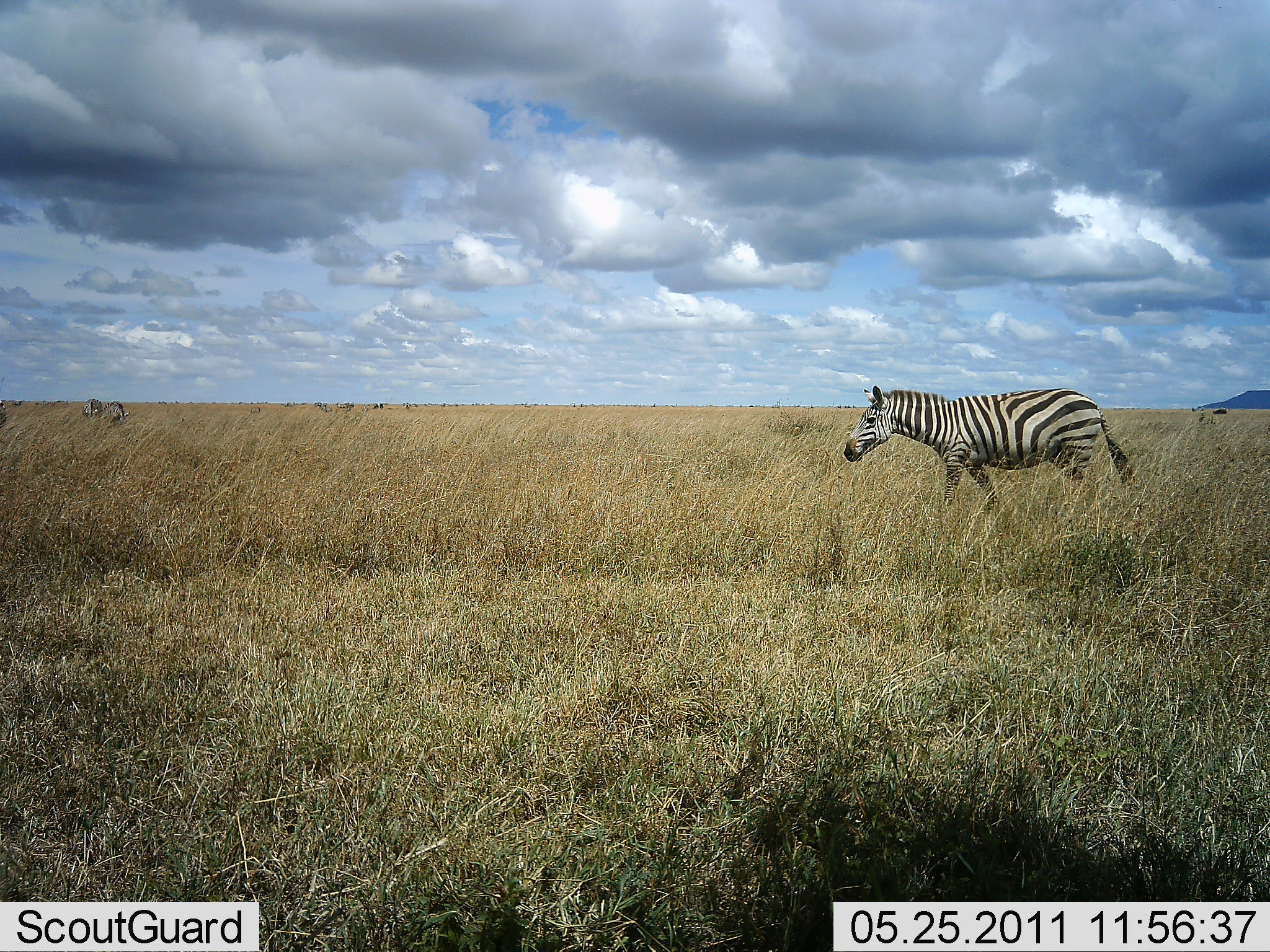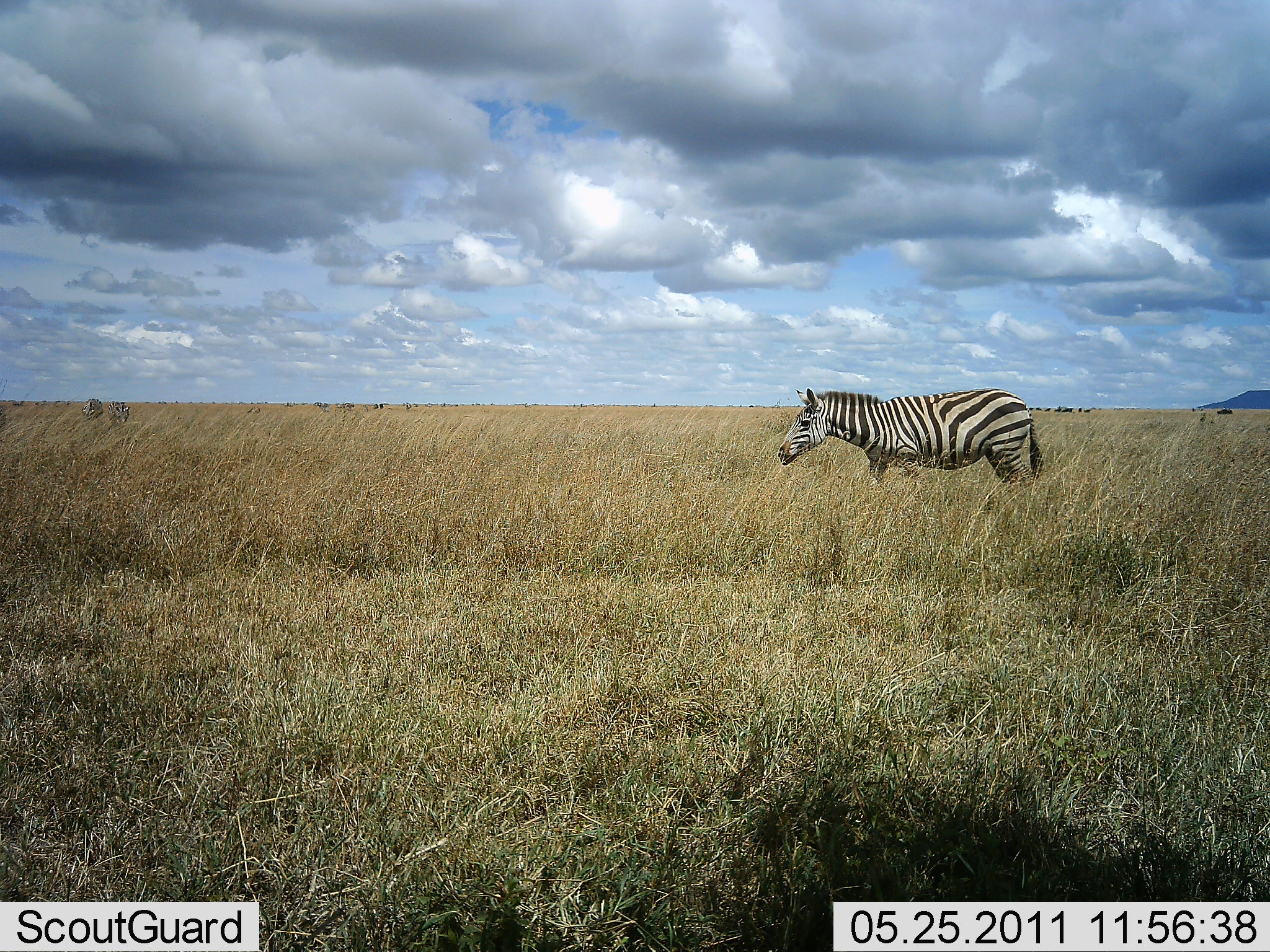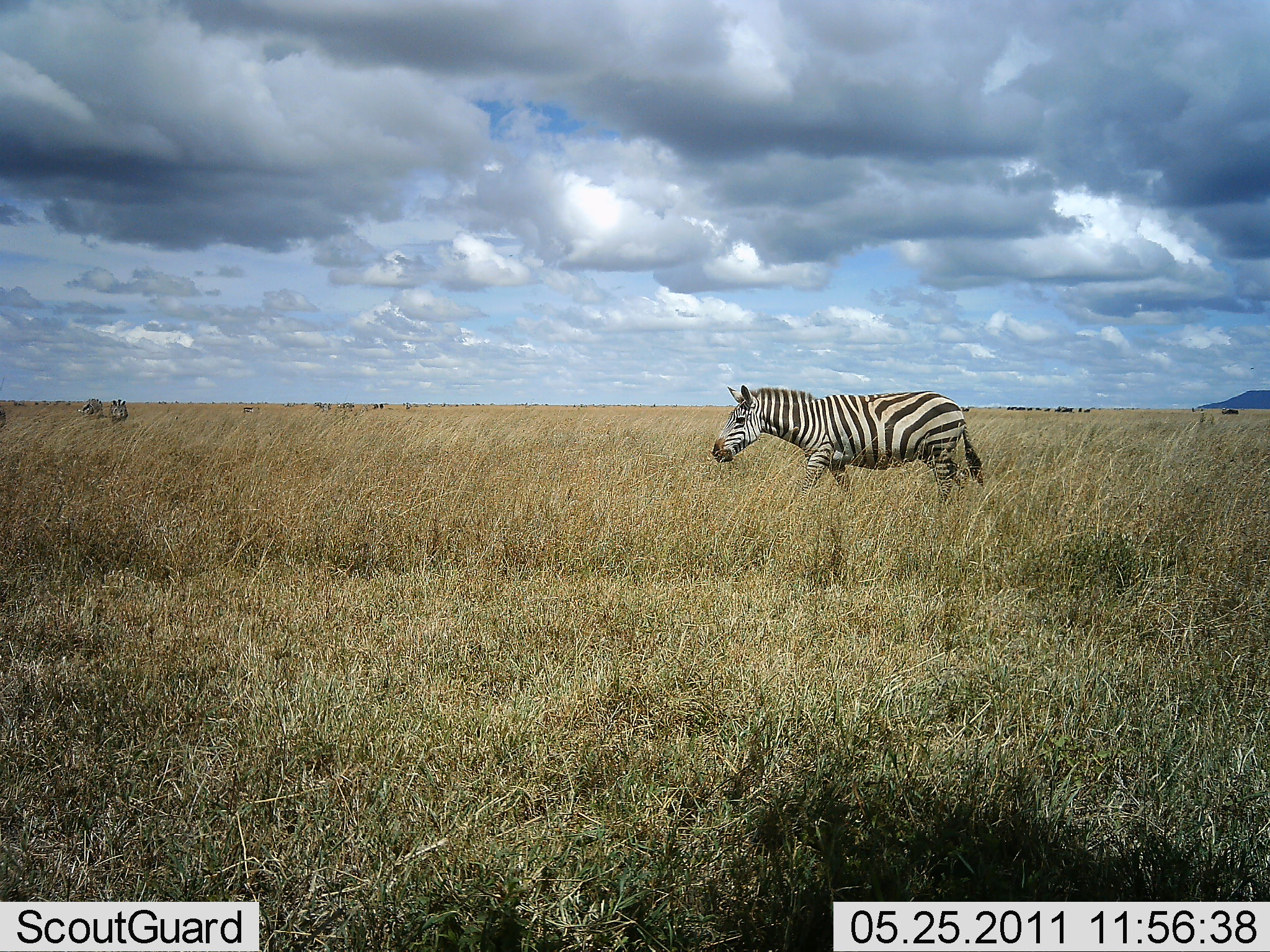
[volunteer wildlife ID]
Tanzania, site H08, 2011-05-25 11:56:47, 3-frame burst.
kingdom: Animalia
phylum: Chordata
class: Mammalia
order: Perissodactyla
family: Equidae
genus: Equus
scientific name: Equus quagga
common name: plains zebra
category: zebra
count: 1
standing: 33%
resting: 0%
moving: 80%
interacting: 0%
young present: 0%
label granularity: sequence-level